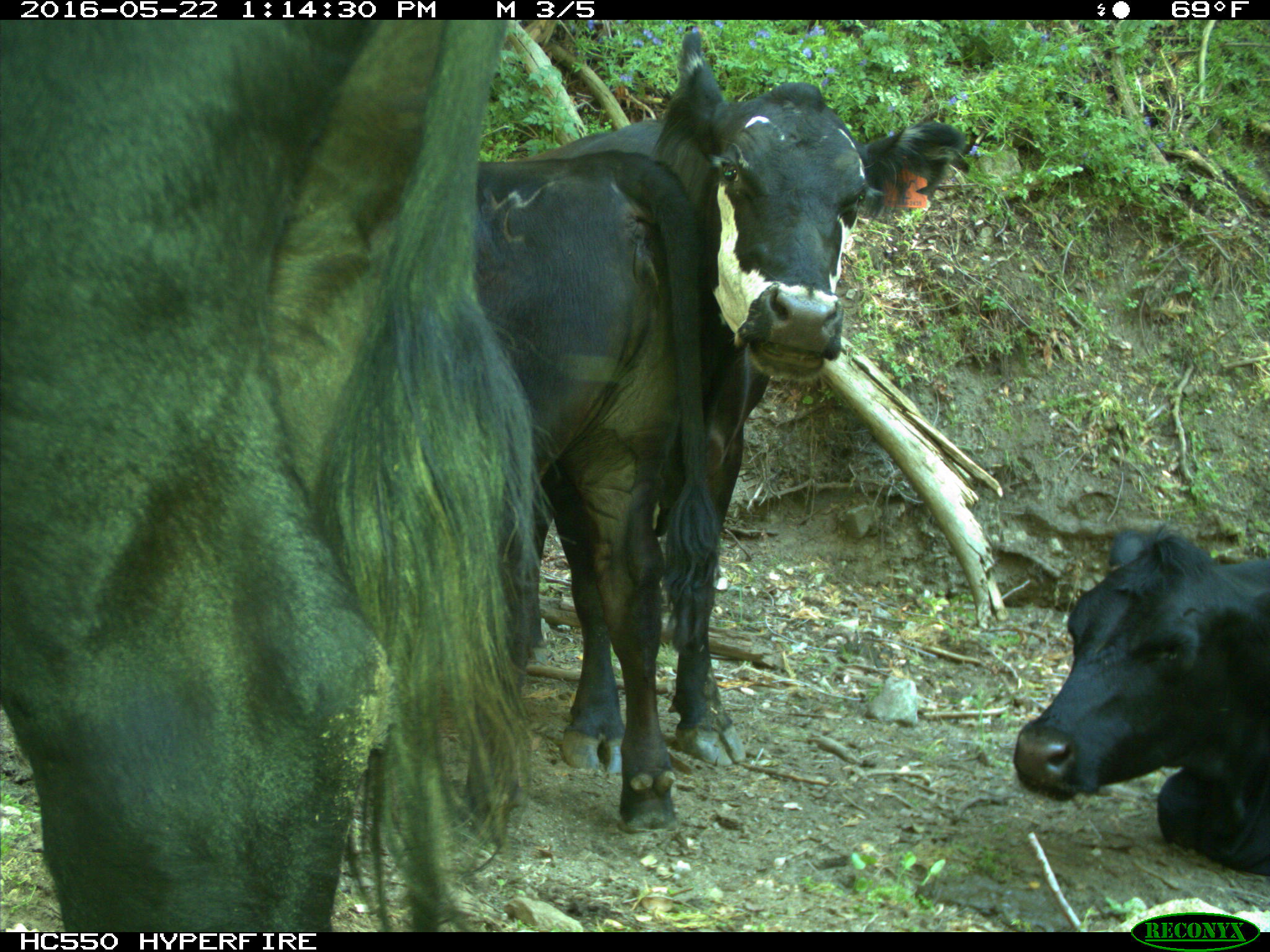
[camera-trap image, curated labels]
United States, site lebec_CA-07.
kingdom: Animalia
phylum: Chordata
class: Mammalia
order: Artiodactyla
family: Bovidae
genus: Bos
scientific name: Bos taurus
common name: domestic cow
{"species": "Bos taurus (domestic cow)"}